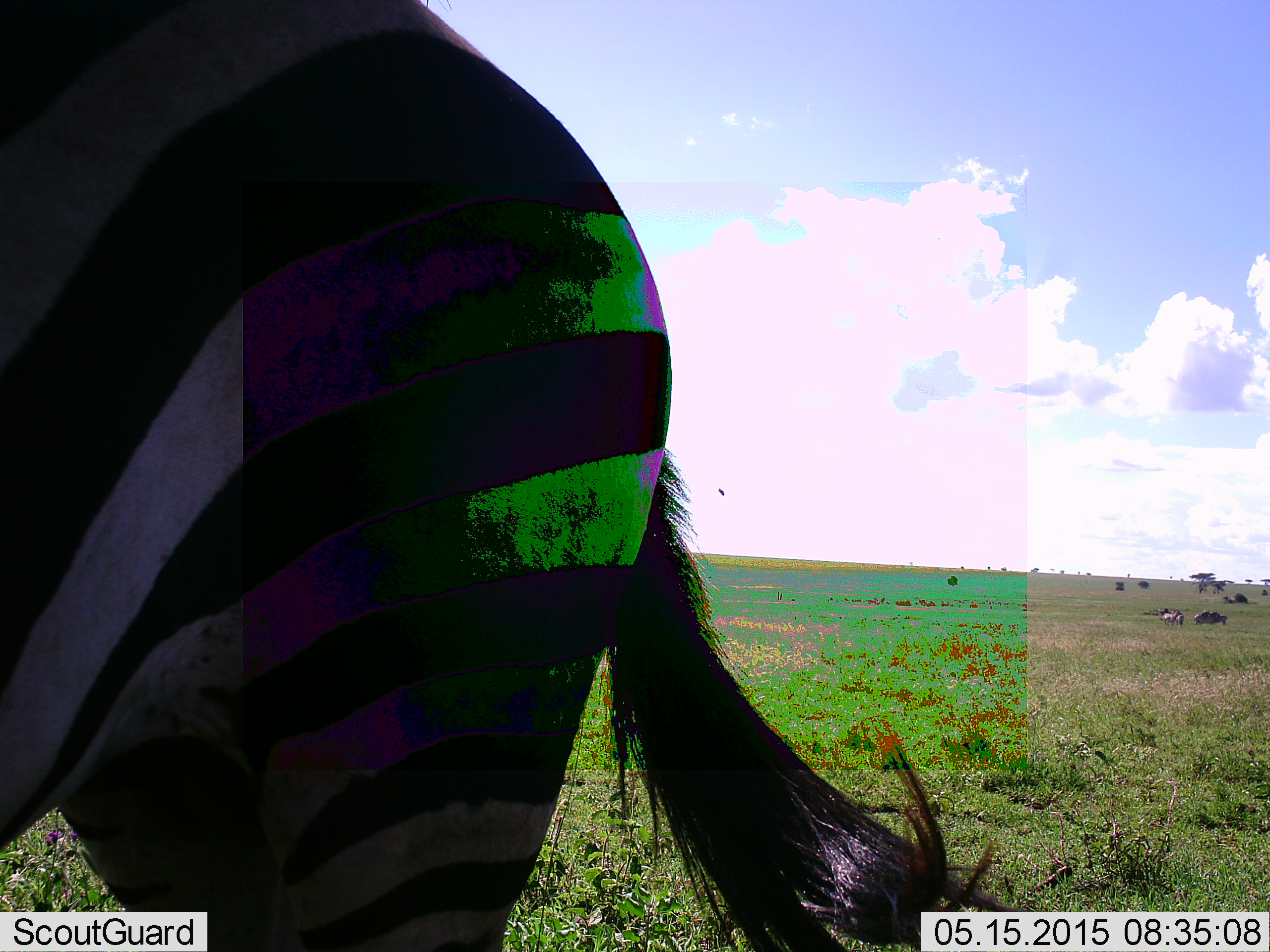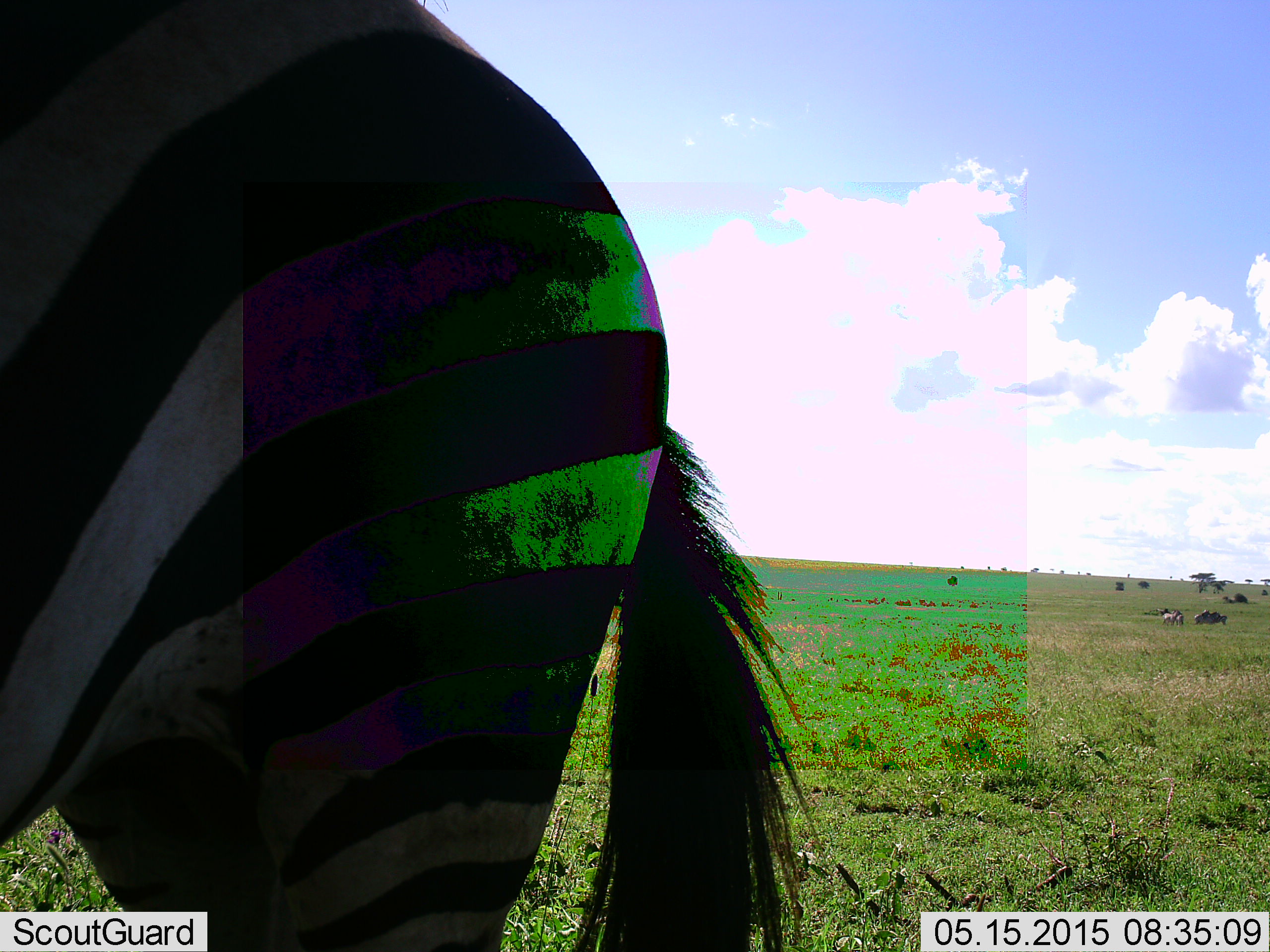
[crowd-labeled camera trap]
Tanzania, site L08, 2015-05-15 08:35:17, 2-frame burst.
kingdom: Animalia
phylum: Chordata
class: Mammalia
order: Perissodactyla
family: Equidae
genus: Equus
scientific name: Equus quagga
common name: plains zebra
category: zebra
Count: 1.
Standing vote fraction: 85%.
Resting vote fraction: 8%.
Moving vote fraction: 0%.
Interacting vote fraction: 0%.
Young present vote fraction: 0%.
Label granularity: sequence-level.